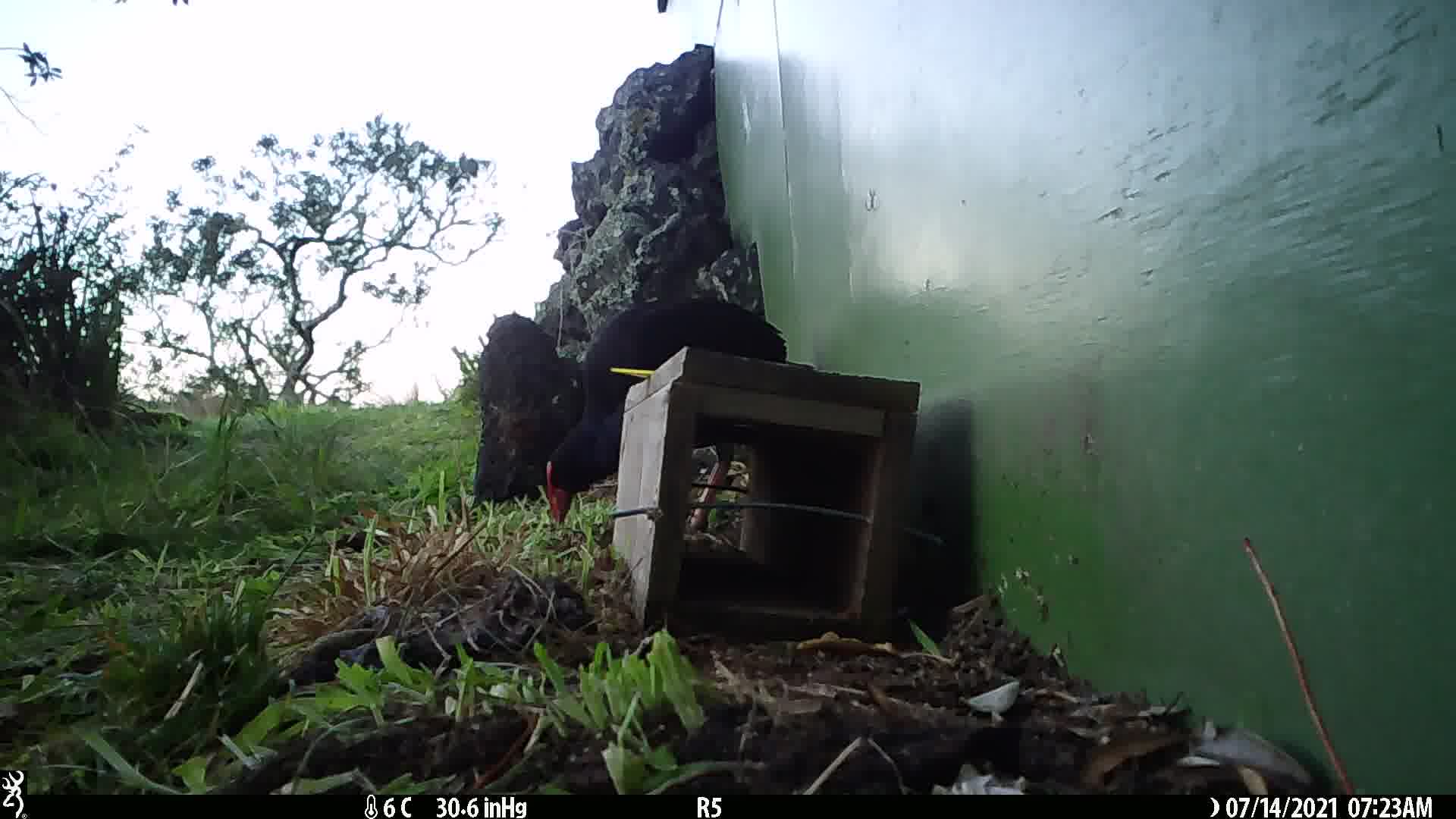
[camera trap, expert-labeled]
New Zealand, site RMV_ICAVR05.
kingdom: Animalia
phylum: Chordata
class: Aves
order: Gruiformes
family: Rallidae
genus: Porphyrio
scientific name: Porphyrio melanotus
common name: australasian swamphen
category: pukeko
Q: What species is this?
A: Pukeko (australasian swamphen) (Porphyrio melanotus).